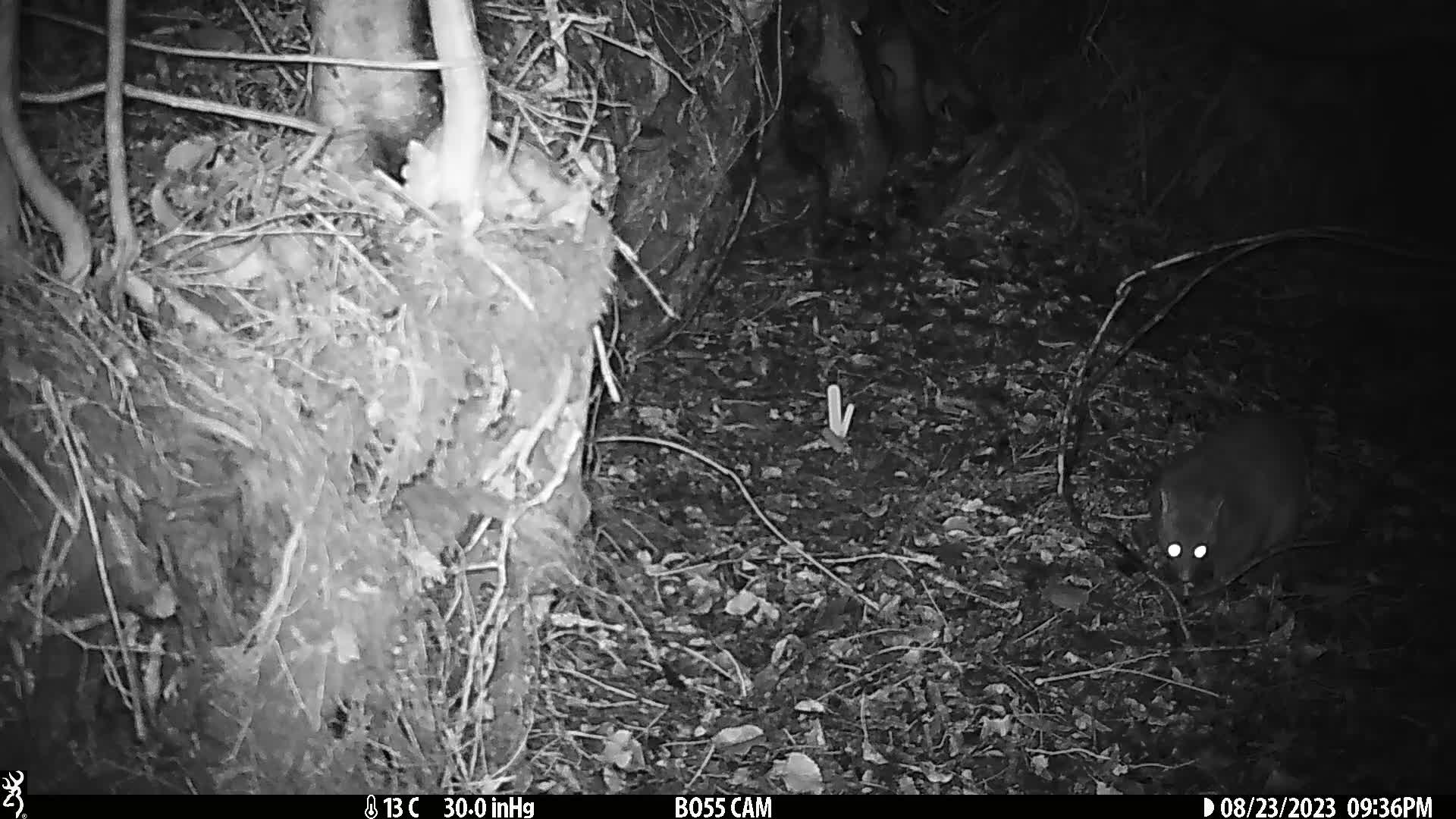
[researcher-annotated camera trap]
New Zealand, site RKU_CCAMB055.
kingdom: Animalia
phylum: Chordata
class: Mammalia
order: Diprotodontia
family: Phalangeridae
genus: Trichosurus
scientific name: Trichosurus vulpecula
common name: common brushtail possum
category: possum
Possum (common brushtail possum) (Trichosurus vulpecula).